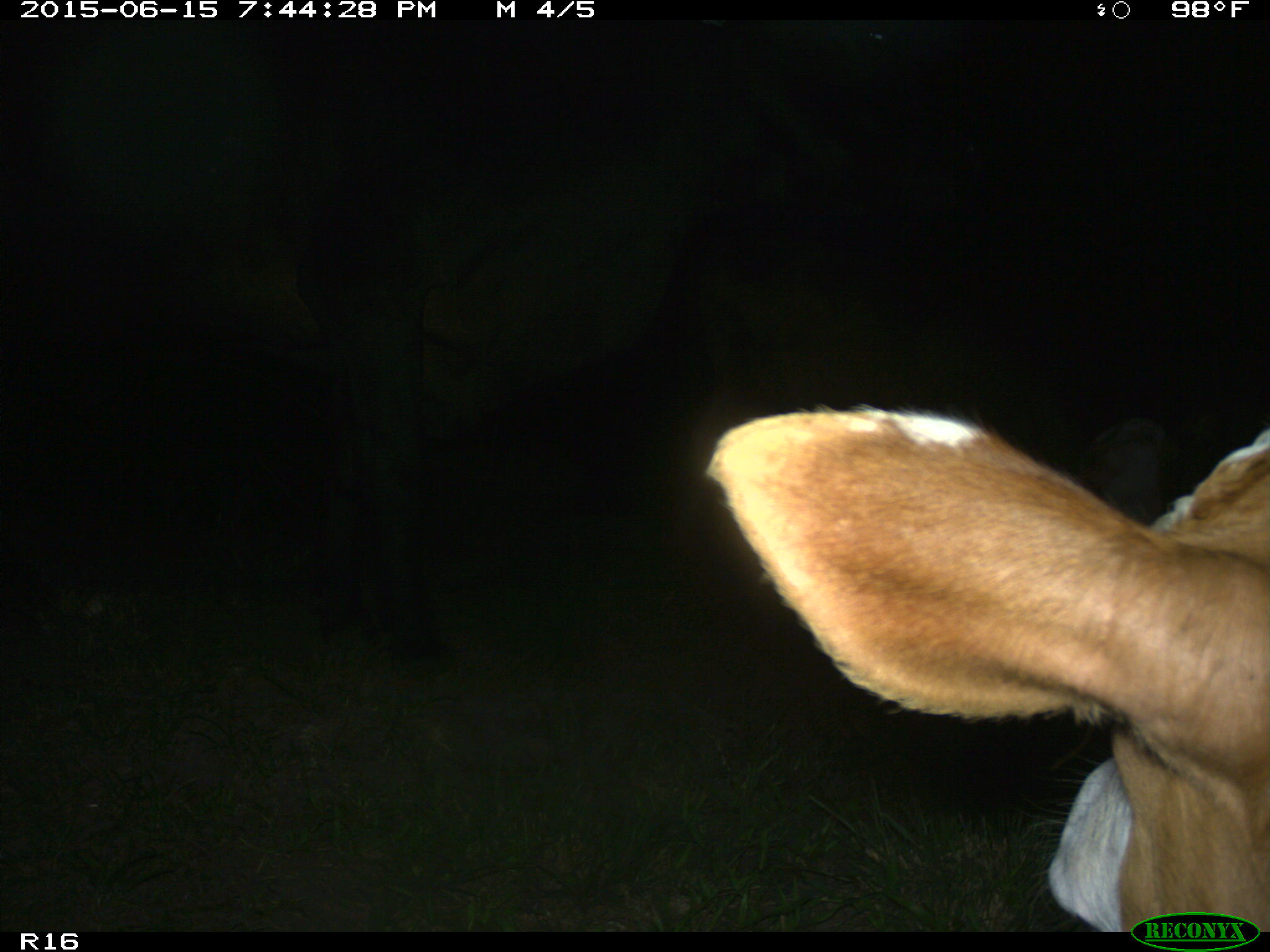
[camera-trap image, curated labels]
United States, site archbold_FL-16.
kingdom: Animalia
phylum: Chordata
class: Mammalia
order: Artiodactyla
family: Bovidae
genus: Bos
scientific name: Bos taurus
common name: domestic cow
Bos taurus (domestic cow).